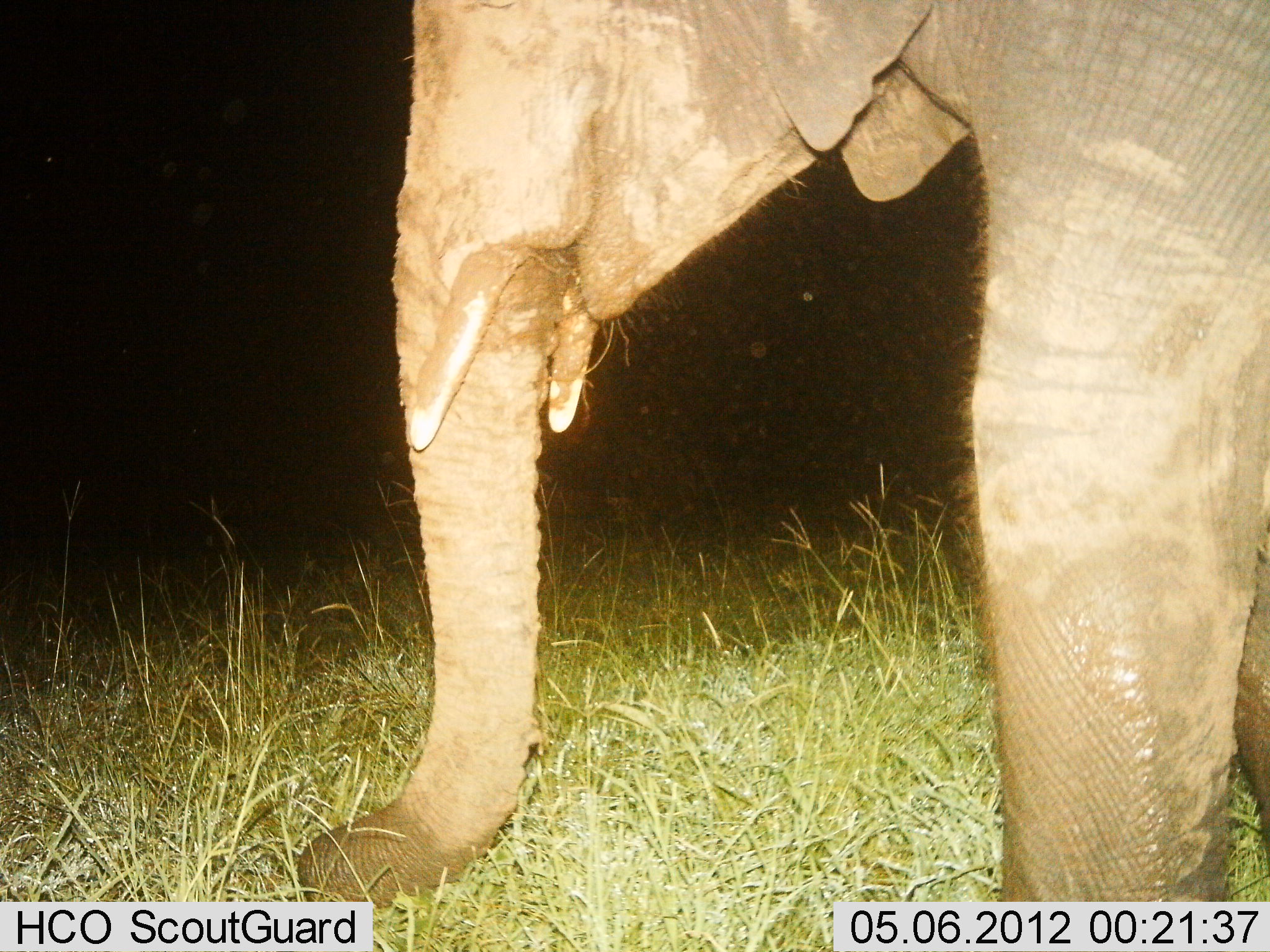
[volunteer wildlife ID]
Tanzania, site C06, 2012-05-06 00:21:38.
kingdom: Animalia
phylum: Chordata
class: Mammalia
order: Proboscidea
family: Elephantidae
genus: Loxodonta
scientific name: Loxodonta africana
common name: african bush elephant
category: elephant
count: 1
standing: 50%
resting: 0%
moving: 10%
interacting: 0%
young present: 0%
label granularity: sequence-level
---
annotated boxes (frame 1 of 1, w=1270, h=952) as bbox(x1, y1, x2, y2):
animal: bbox(294, 2, 1270, 900)